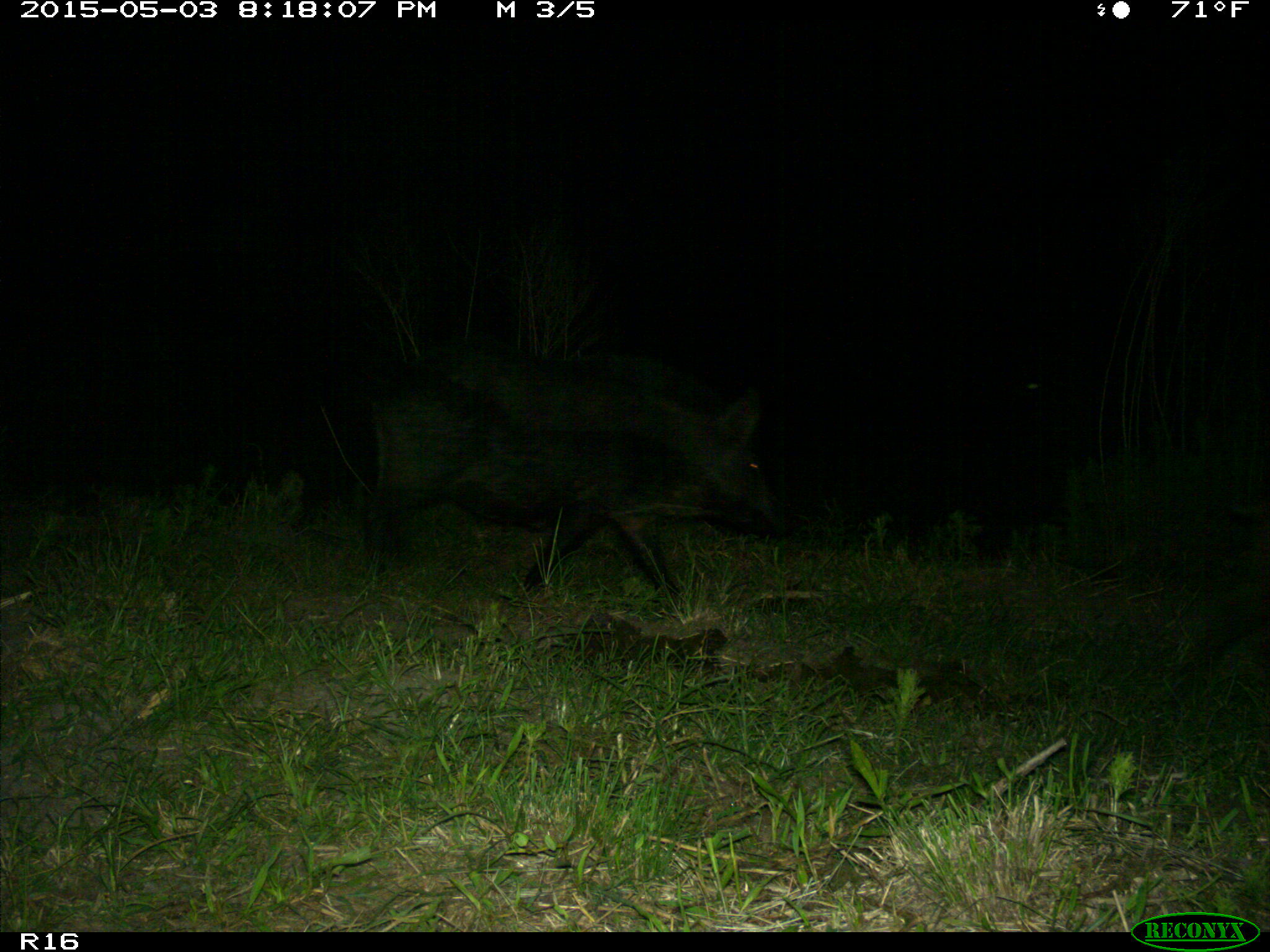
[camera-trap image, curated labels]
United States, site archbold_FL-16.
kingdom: Animalia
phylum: Chordata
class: Mammalia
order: Artiodactyla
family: Suidae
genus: Sus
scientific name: Sus scrofa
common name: wild boar